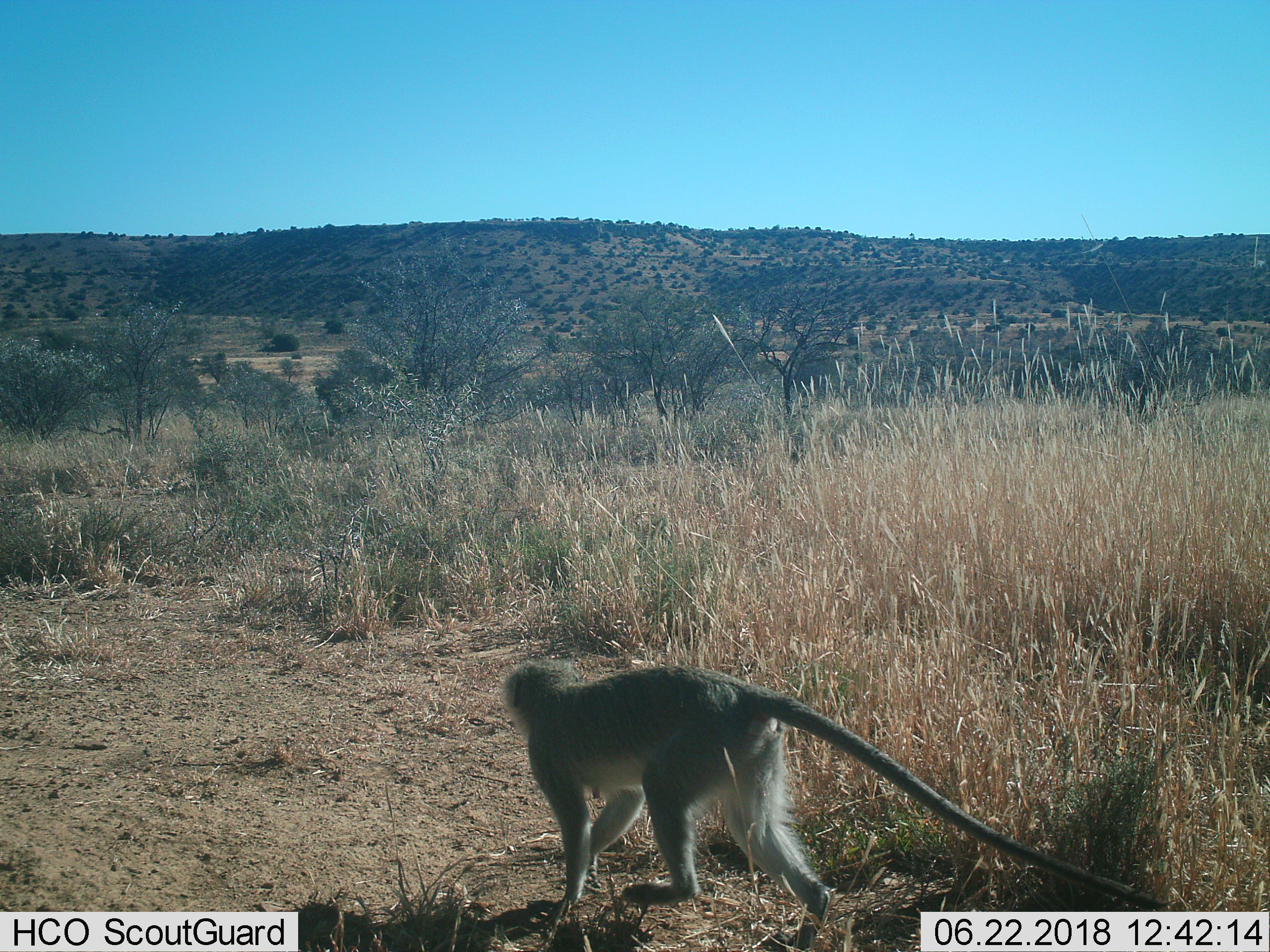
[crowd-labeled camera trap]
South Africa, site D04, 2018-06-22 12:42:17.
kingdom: Animalia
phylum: Chordata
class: Mammalia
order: Primates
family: Cercopithecidae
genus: Chlorocebus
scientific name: Chlorocebus pygerythrus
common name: vervet monkey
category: monkeyvervet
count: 1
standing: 0%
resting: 0%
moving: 100%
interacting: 0%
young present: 0%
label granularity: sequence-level